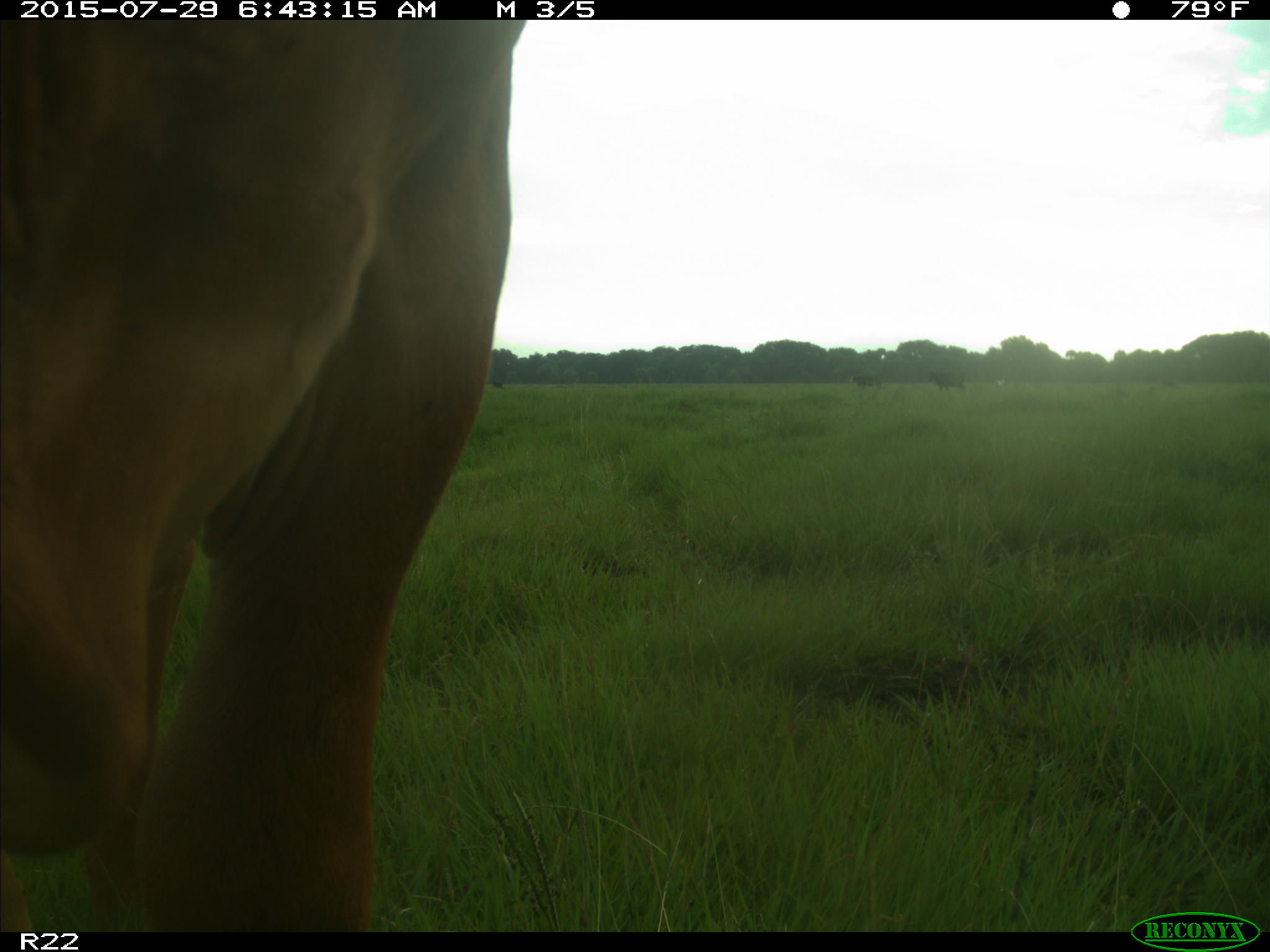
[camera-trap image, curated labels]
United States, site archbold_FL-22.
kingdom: Animalia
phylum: Chordata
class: Mammalia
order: Artiodactyla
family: Bovidae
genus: Bos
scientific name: Bos taurus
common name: domestic cow